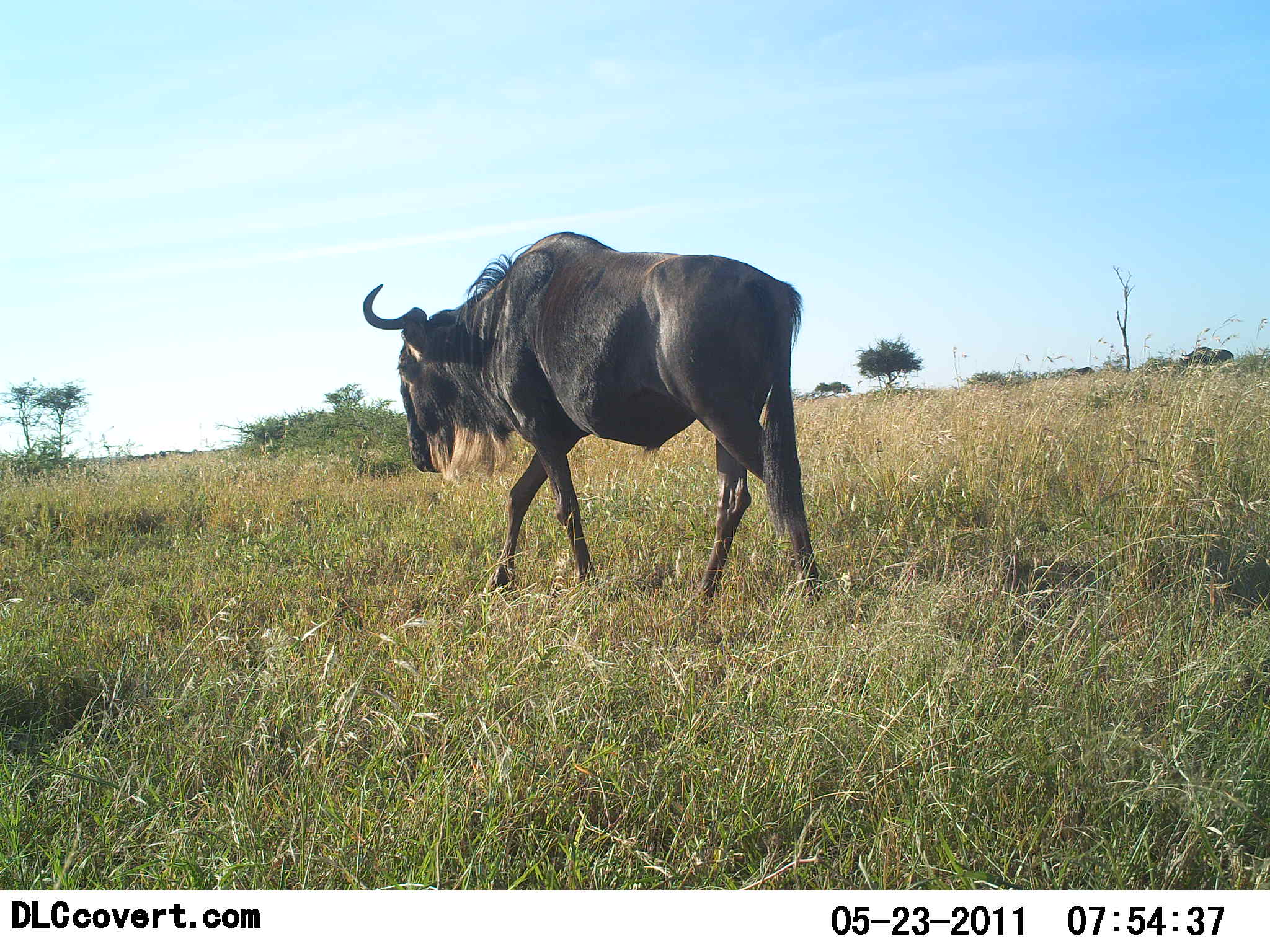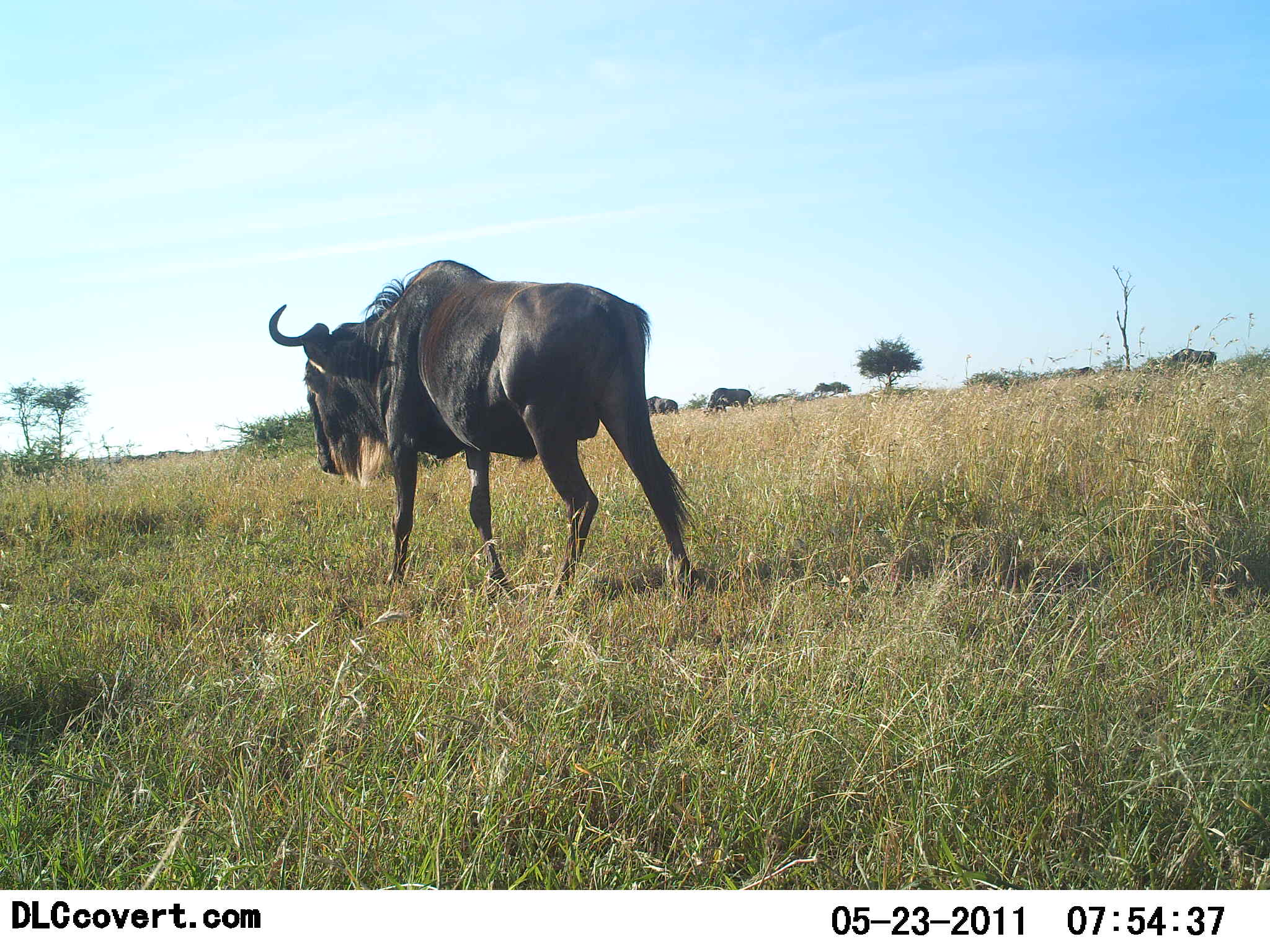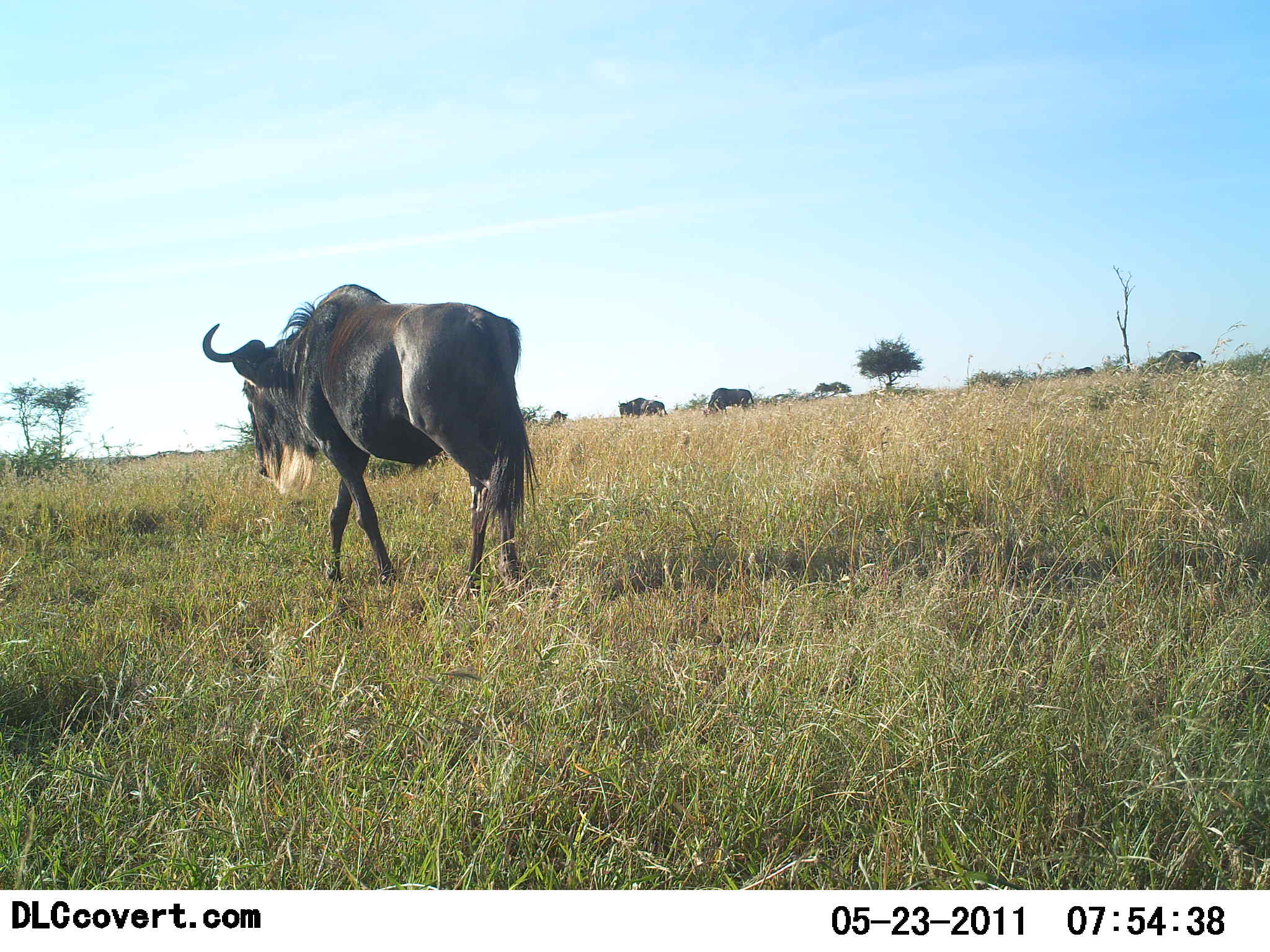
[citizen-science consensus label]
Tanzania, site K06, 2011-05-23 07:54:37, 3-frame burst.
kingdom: Animalia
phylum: Chordata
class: Mammalia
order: Artiodactyla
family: Bovidae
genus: Connochaetes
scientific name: Connochaetes taurinus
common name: blue wildebeest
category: wildebeest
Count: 1.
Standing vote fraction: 0%.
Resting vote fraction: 0%.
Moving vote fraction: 100%.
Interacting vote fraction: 0%.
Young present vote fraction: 0%.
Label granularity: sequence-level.